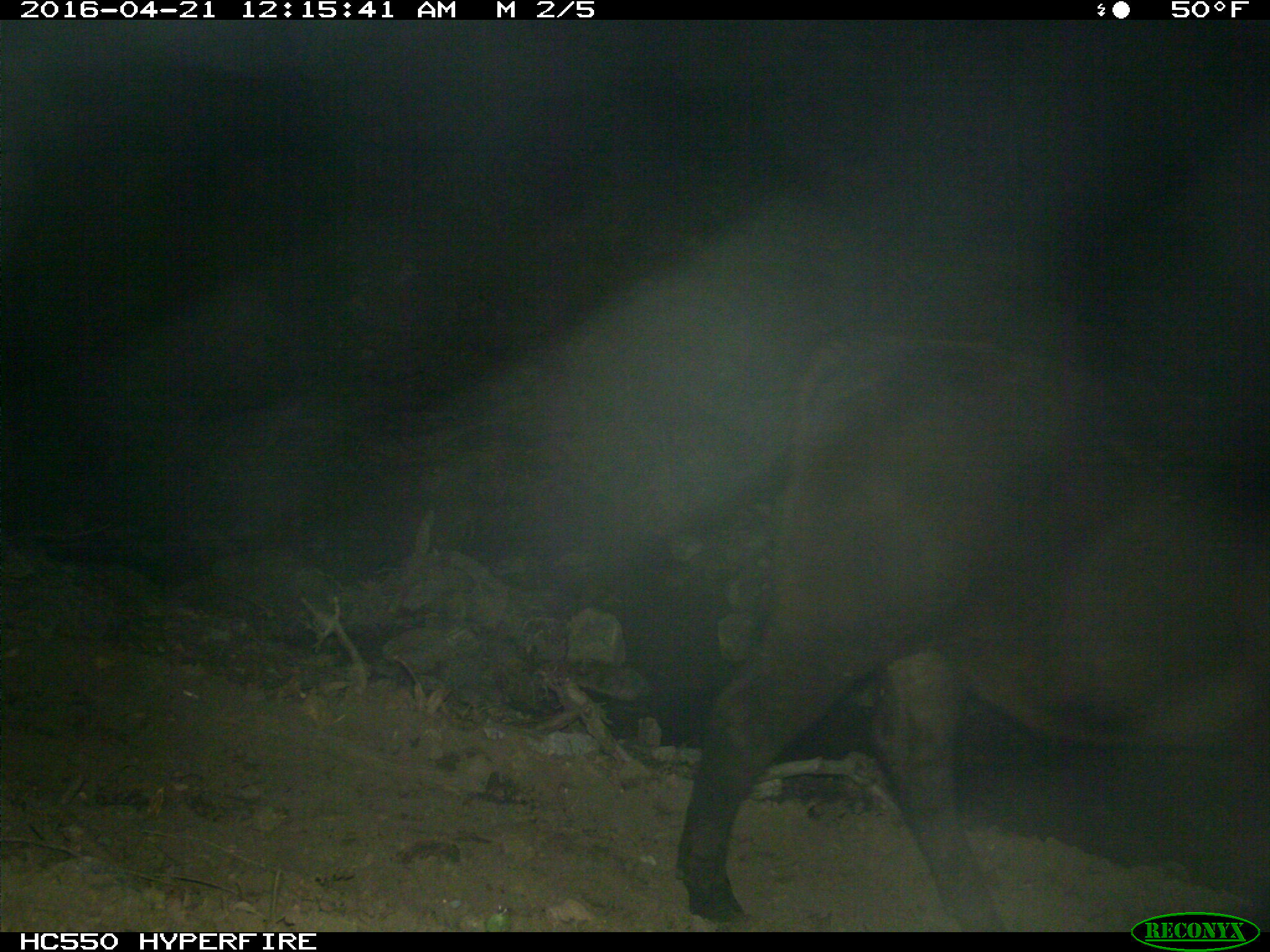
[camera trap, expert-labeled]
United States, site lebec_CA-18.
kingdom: Animalia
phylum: Chordata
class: Mammalia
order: Artiodactyla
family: Bovidae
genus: Bos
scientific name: Bos taurus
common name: domestic cow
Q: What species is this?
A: Bos taurus (domestic cow).